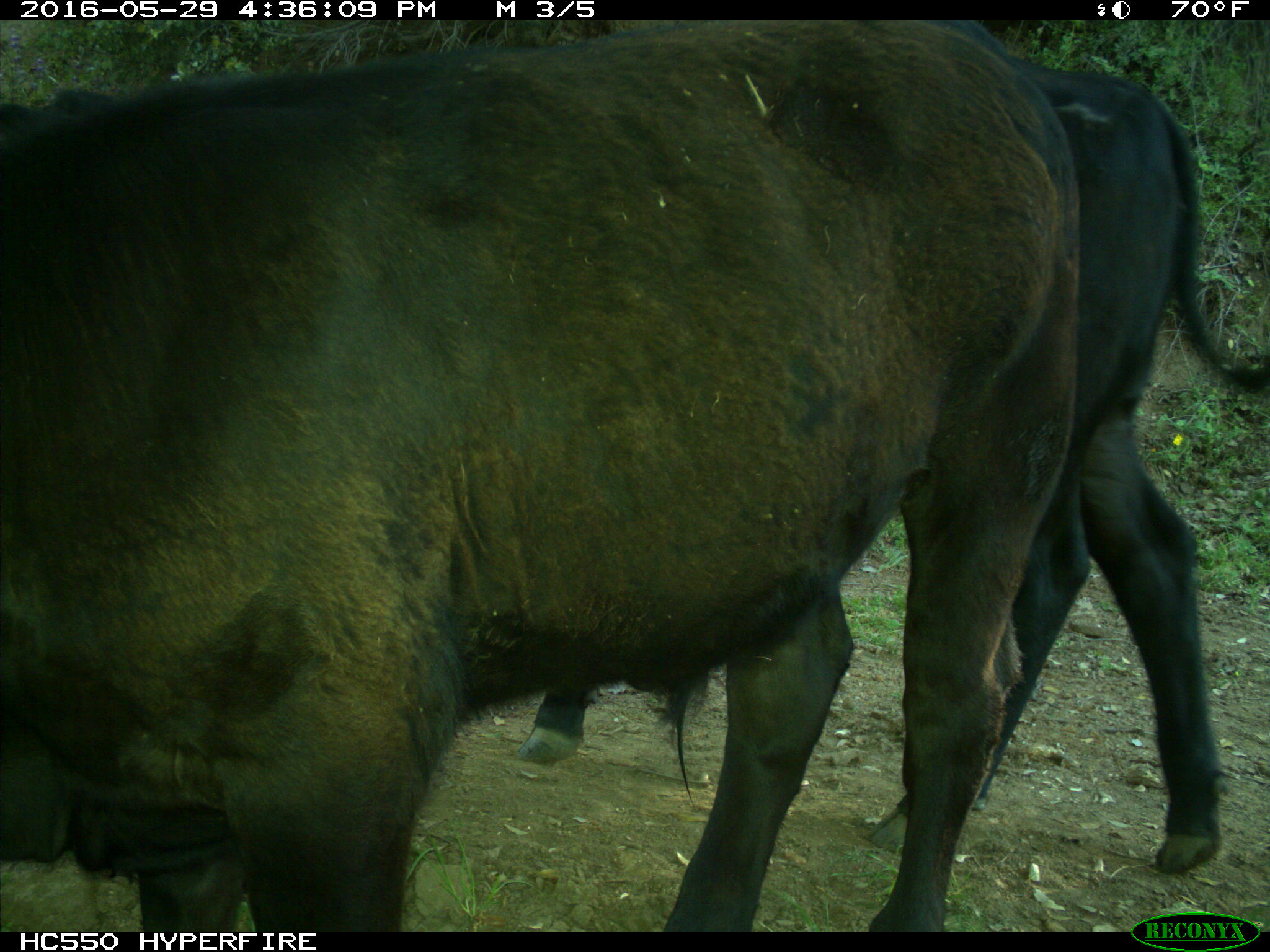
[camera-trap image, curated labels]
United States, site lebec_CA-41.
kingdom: Animalia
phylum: Chordata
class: Mammalia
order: Artiodactyla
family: Bovidae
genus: Bos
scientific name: Bos taurus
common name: domestic cow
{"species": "Bos taurus (domestic cow)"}